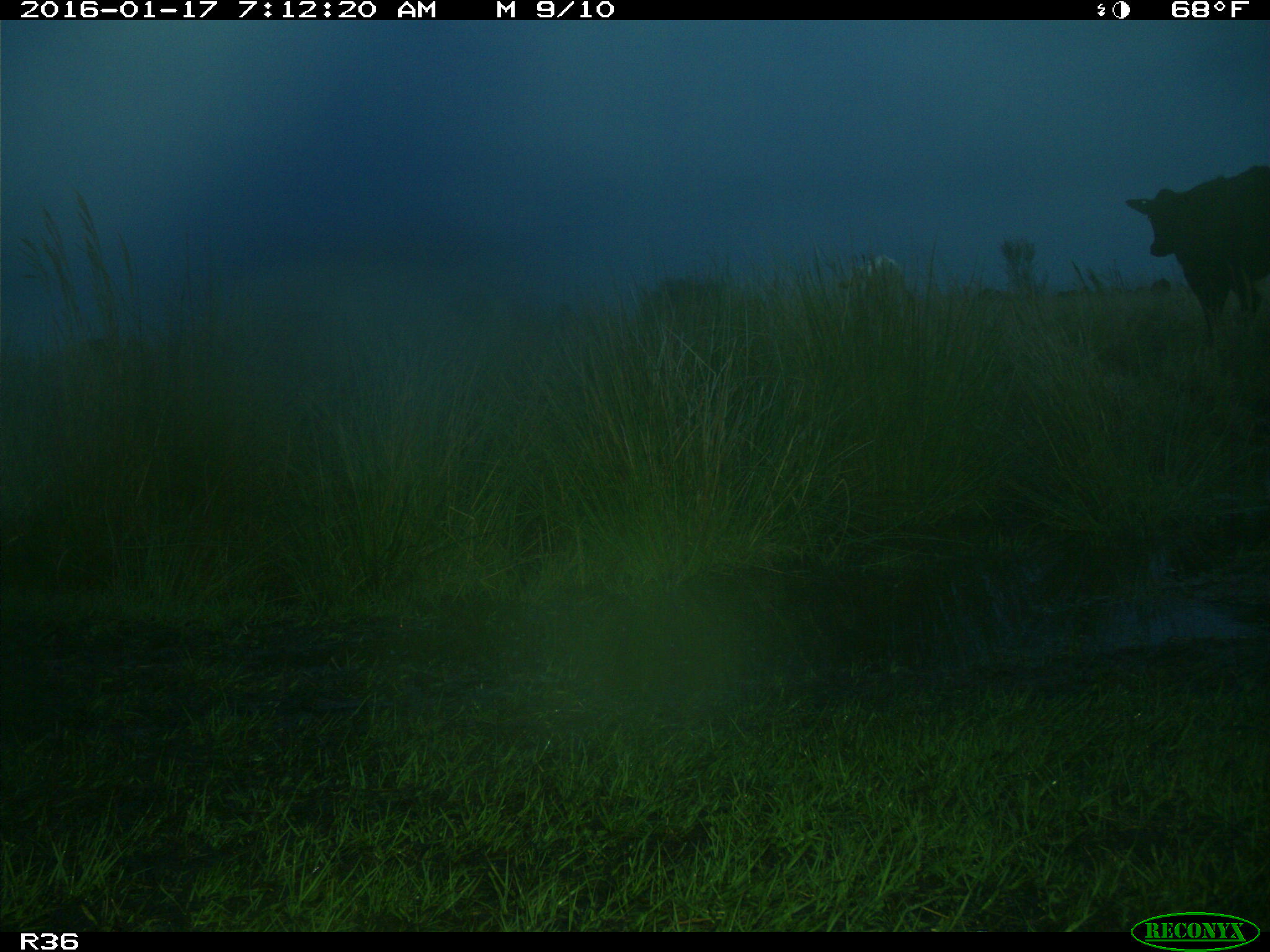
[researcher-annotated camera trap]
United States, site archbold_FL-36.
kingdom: Animalia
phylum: Chordata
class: Mammalia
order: Artiodactyla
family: Bovidae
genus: Bos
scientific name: Bos taurus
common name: domestic cow